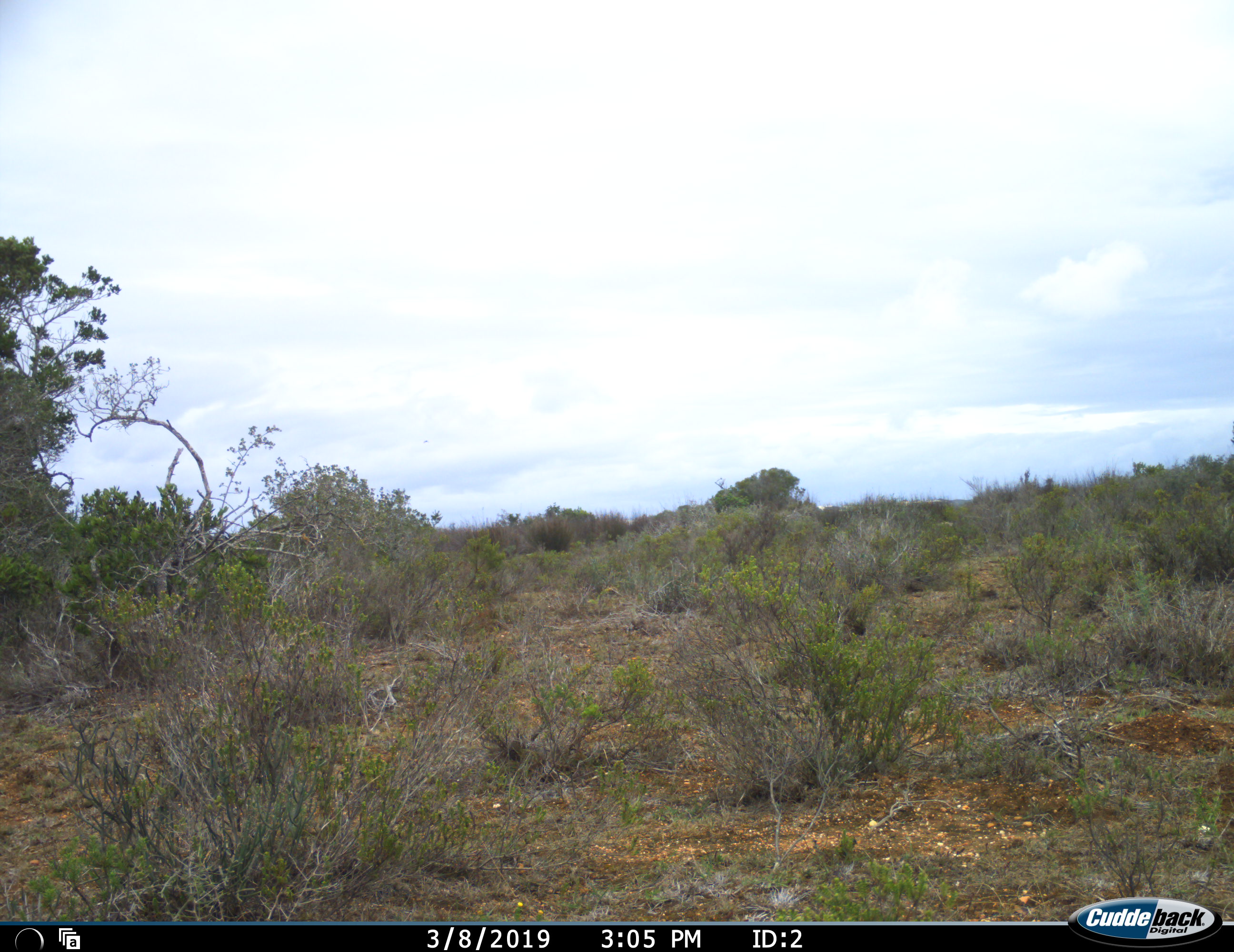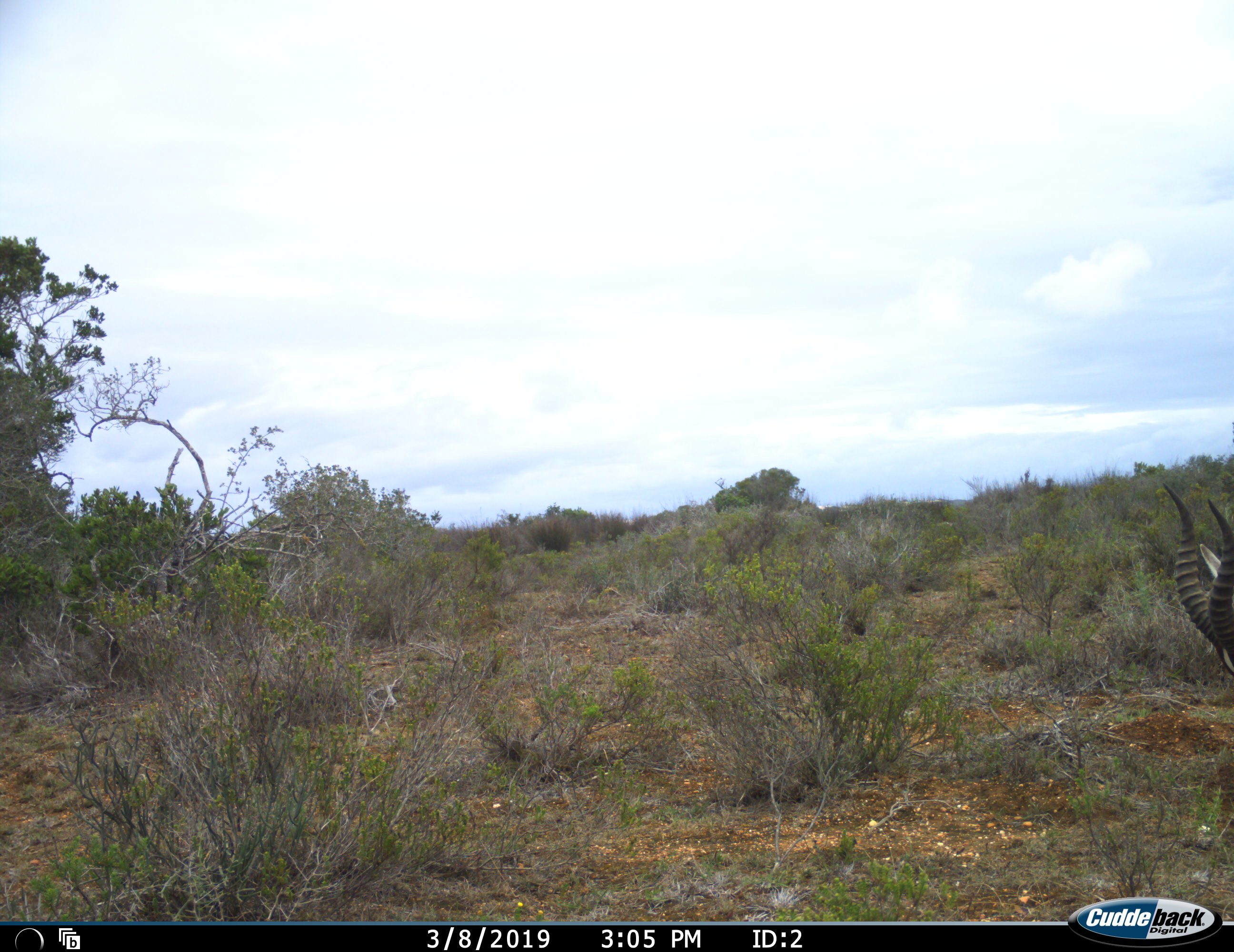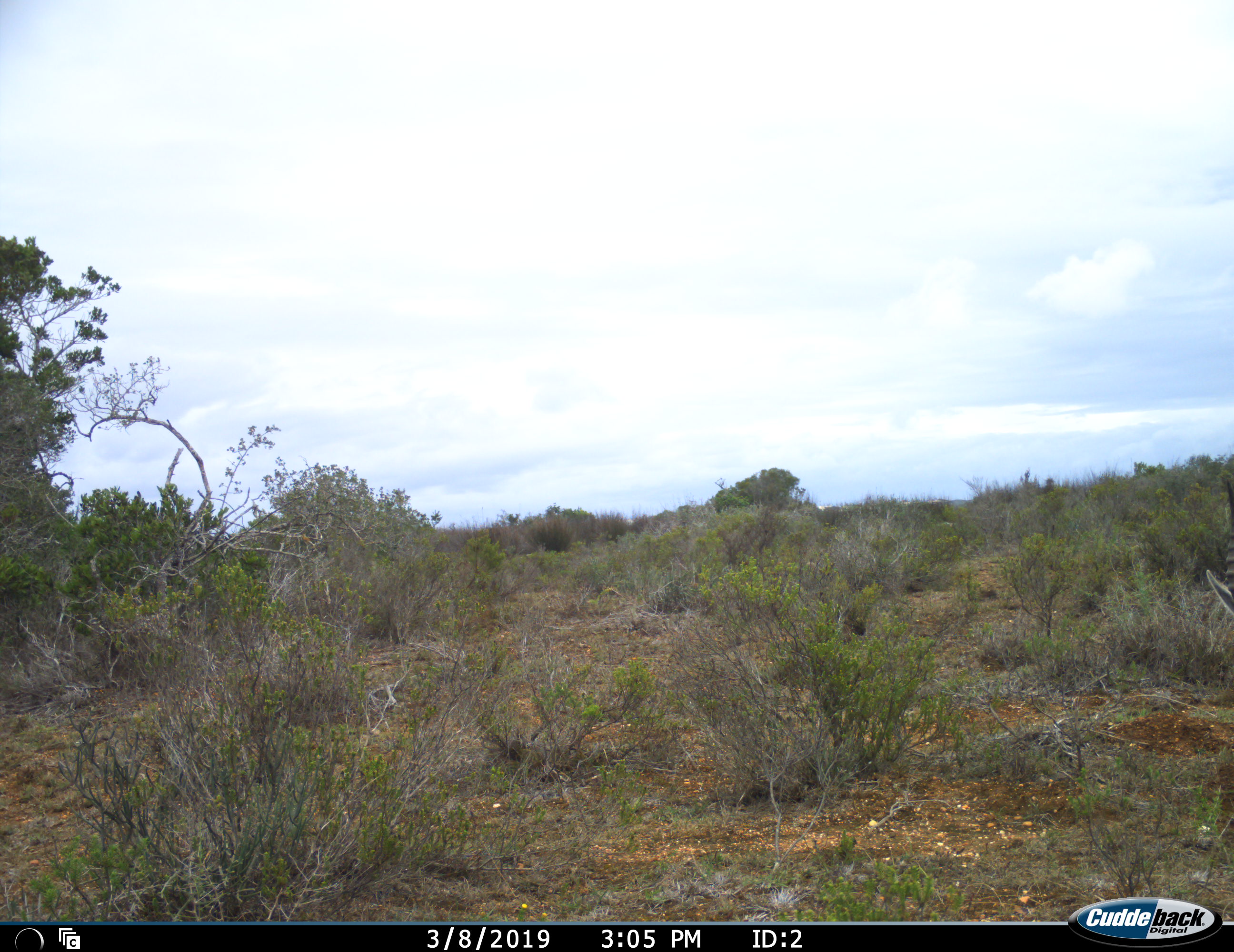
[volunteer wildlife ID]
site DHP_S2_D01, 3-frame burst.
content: unidentified animal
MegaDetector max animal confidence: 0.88